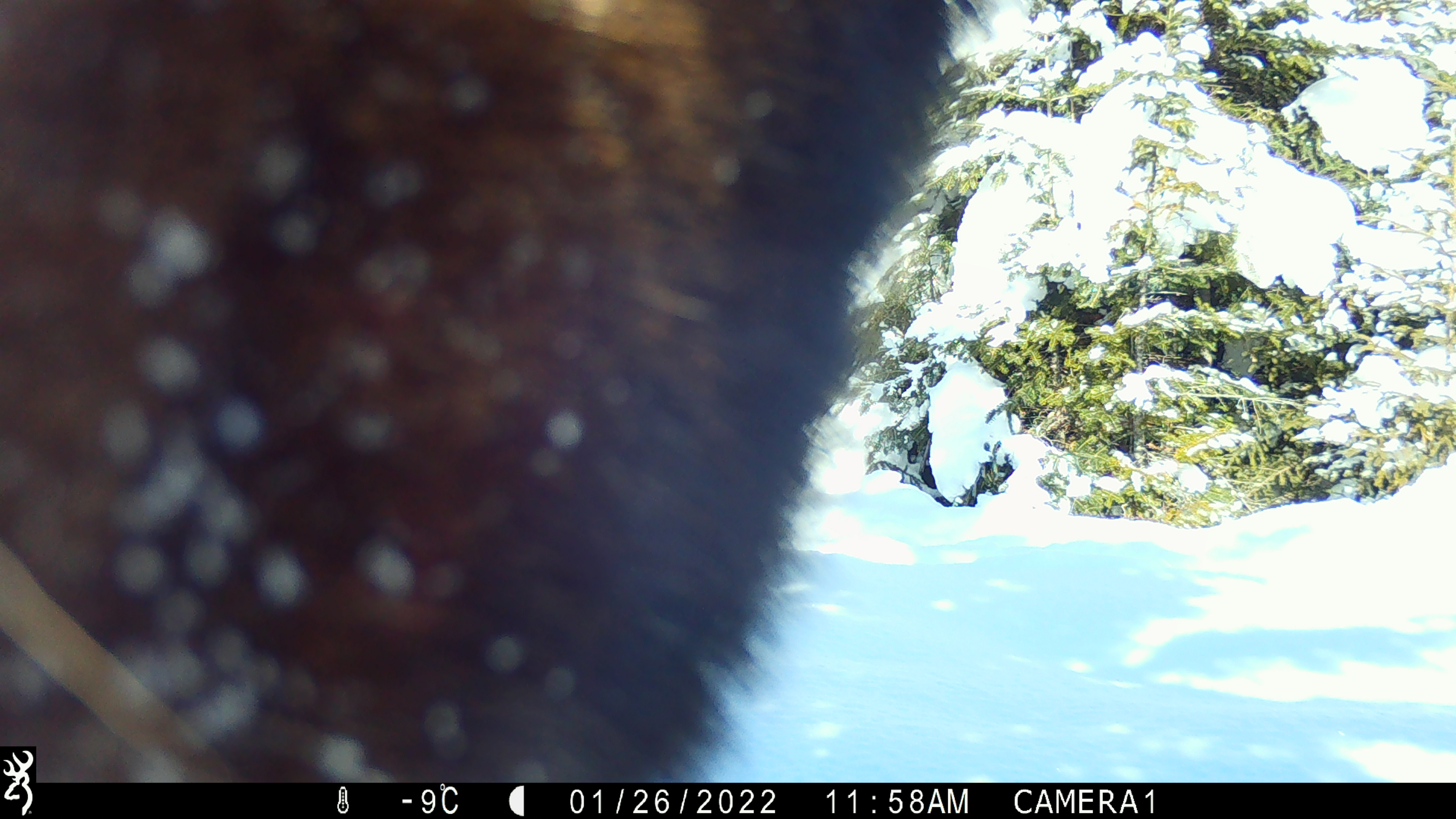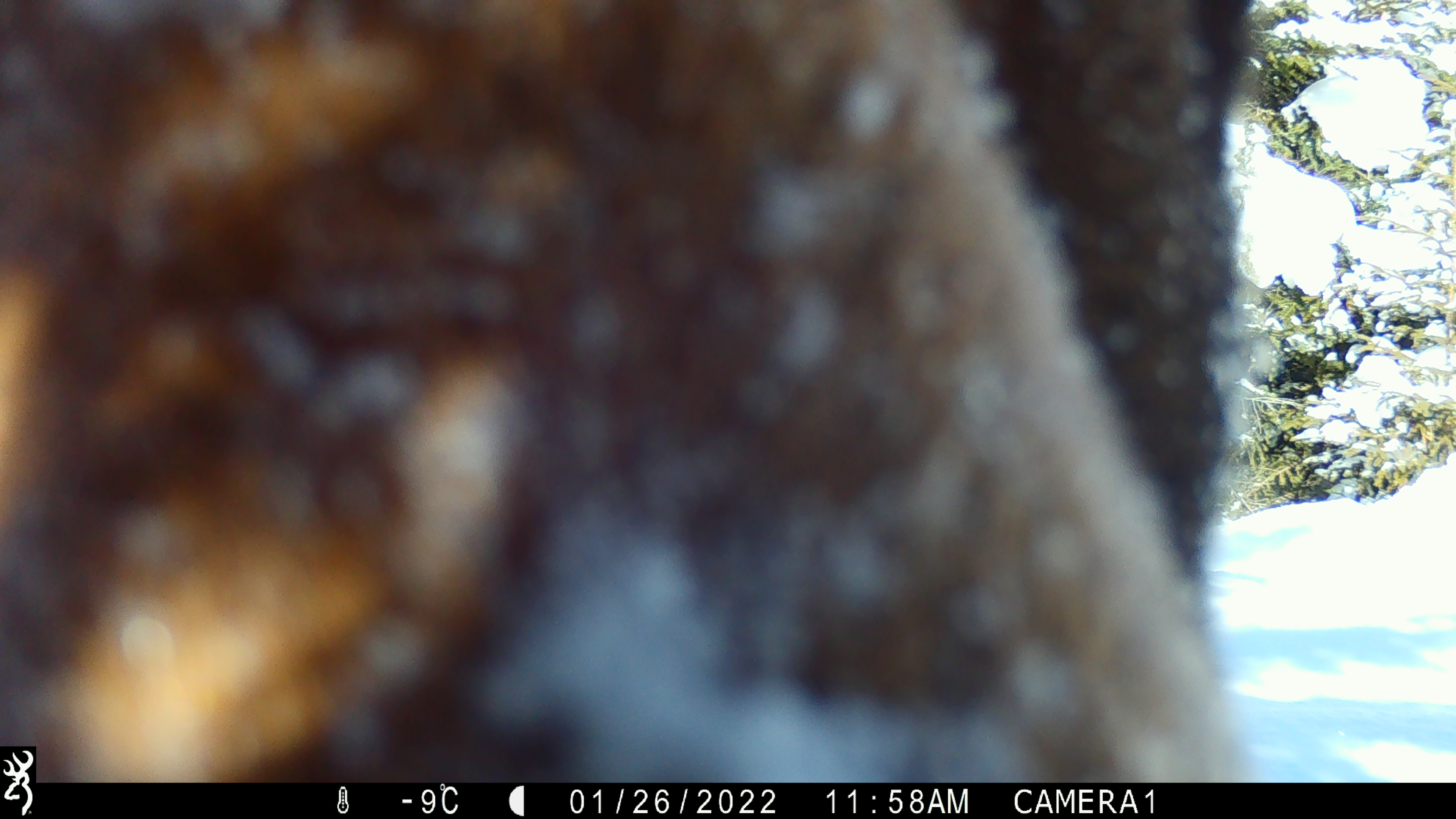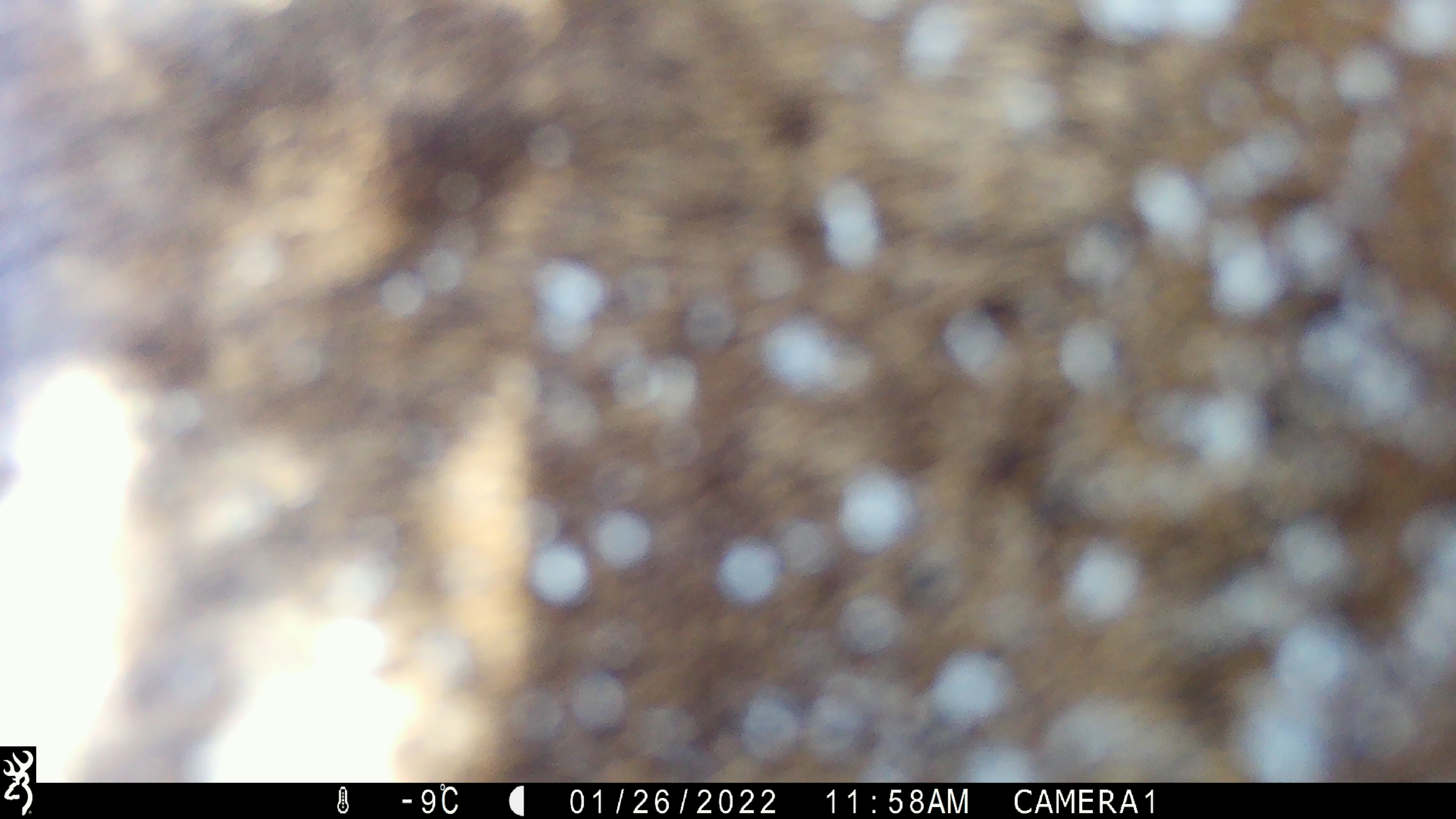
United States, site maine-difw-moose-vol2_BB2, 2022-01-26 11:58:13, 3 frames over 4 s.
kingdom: Animalia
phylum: Chordata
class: Mammalia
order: Artiodactyla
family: Cervidae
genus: Alces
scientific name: Alces alces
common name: moose